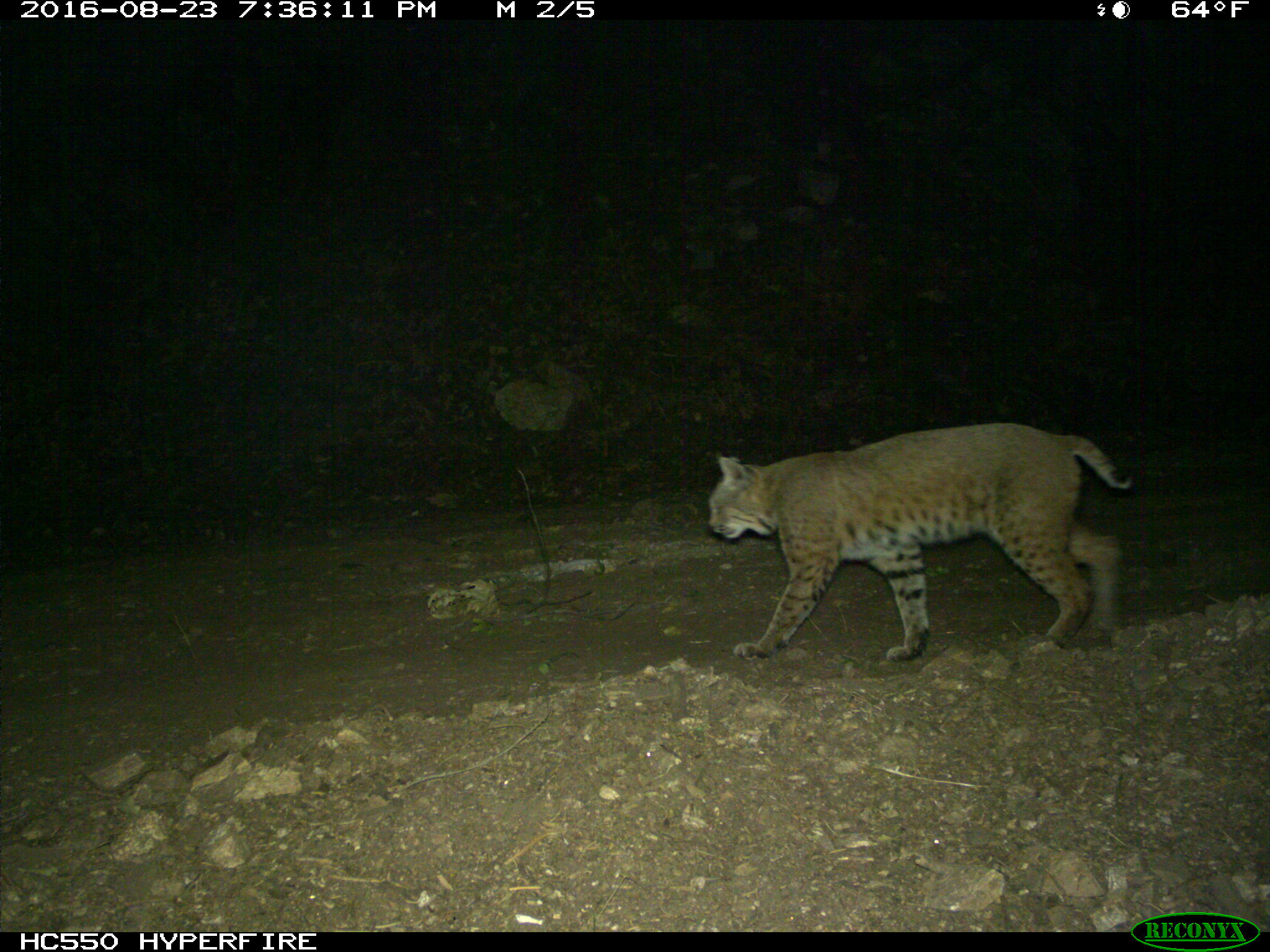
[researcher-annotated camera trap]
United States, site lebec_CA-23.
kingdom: Animalia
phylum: Chordata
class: Mammalia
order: Carnivora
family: Felidae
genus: Lynx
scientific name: Lynx rufus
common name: bobcat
Lynx rufus (bobcat).